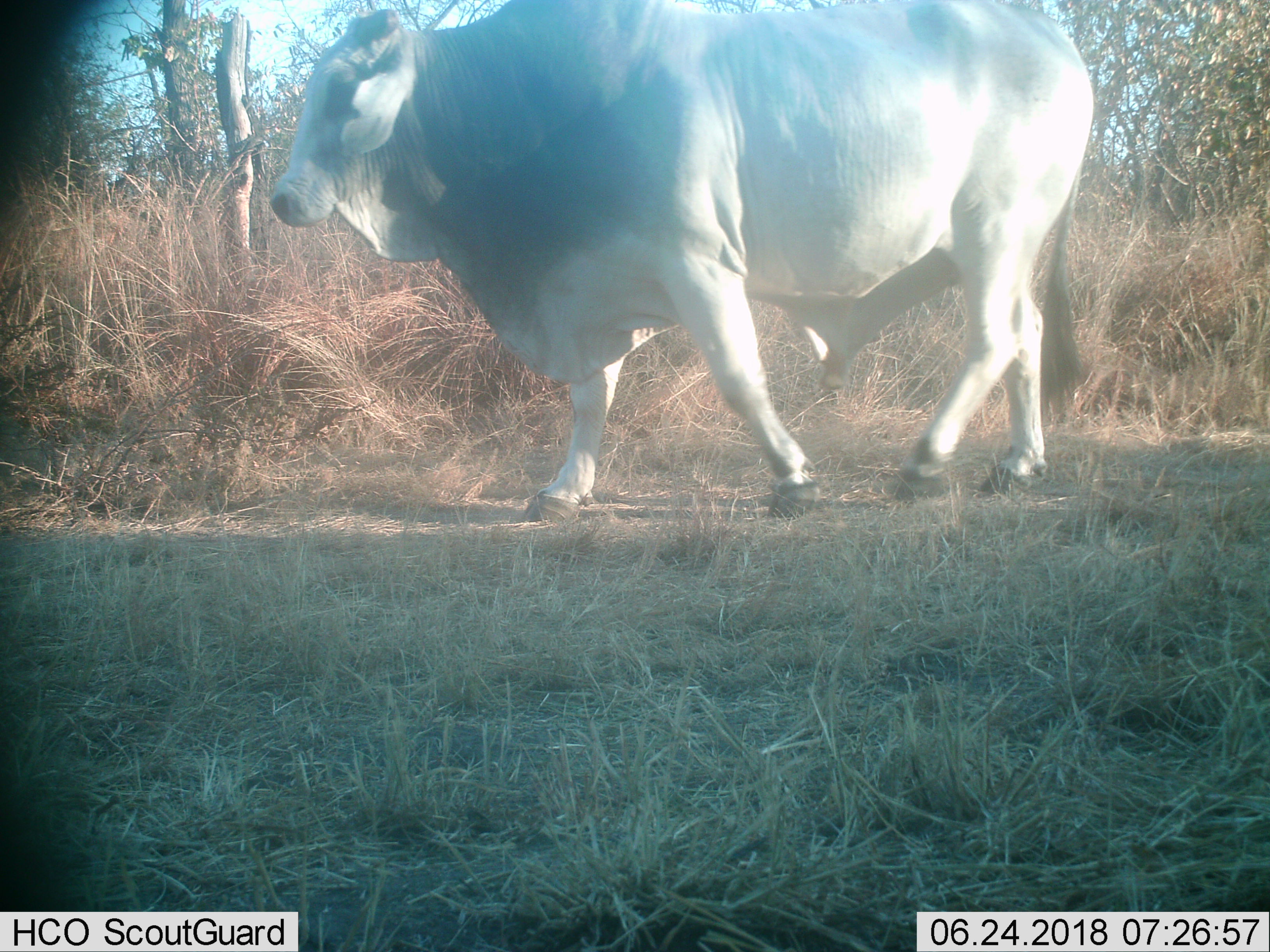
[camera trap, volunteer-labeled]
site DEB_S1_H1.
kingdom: Animalia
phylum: Chordata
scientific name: Vertebrata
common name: domestic animal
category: domesticanimal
Domesticanimal (domestic animal) (Vertebrata), count 1. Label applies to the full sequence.